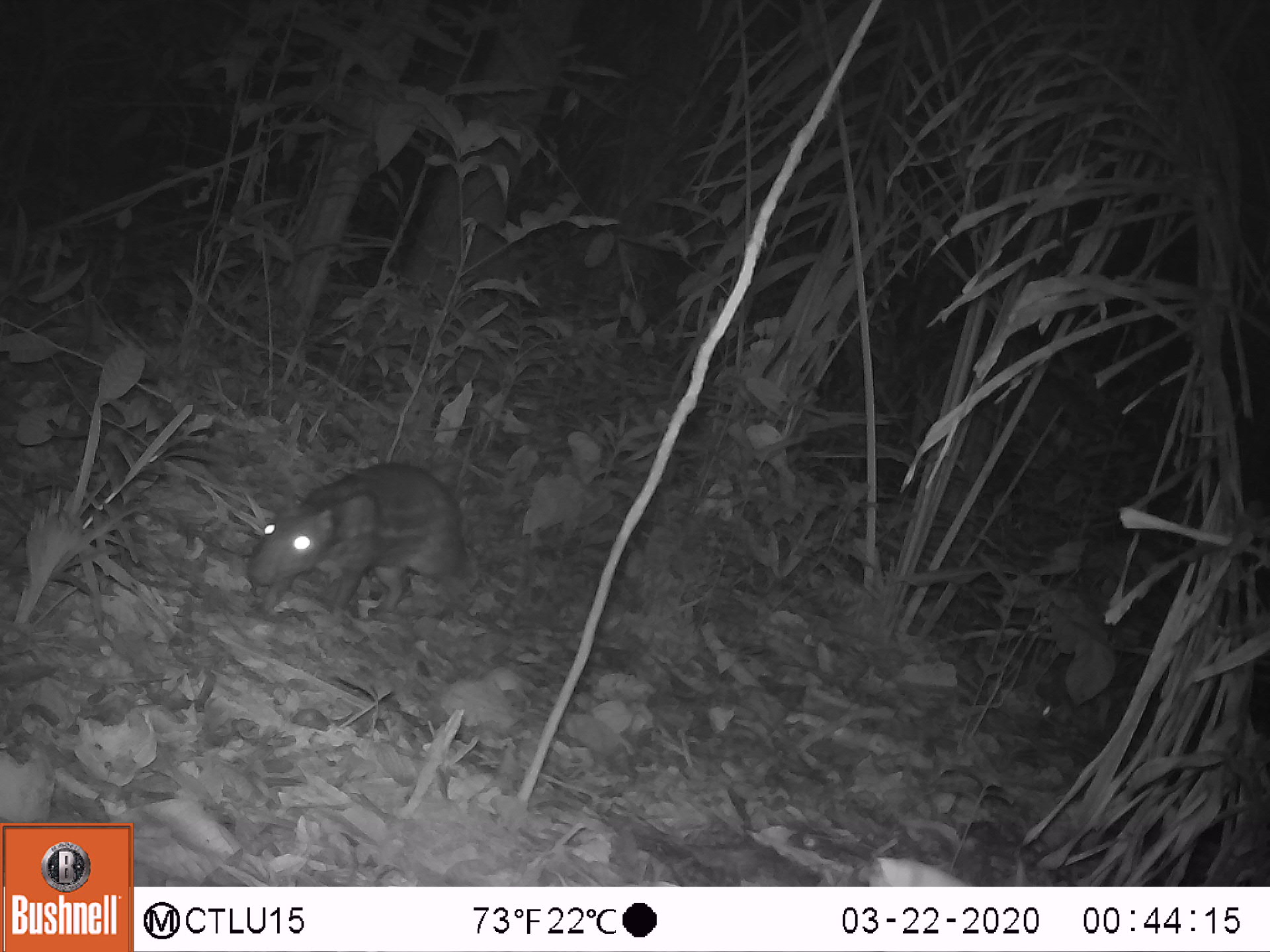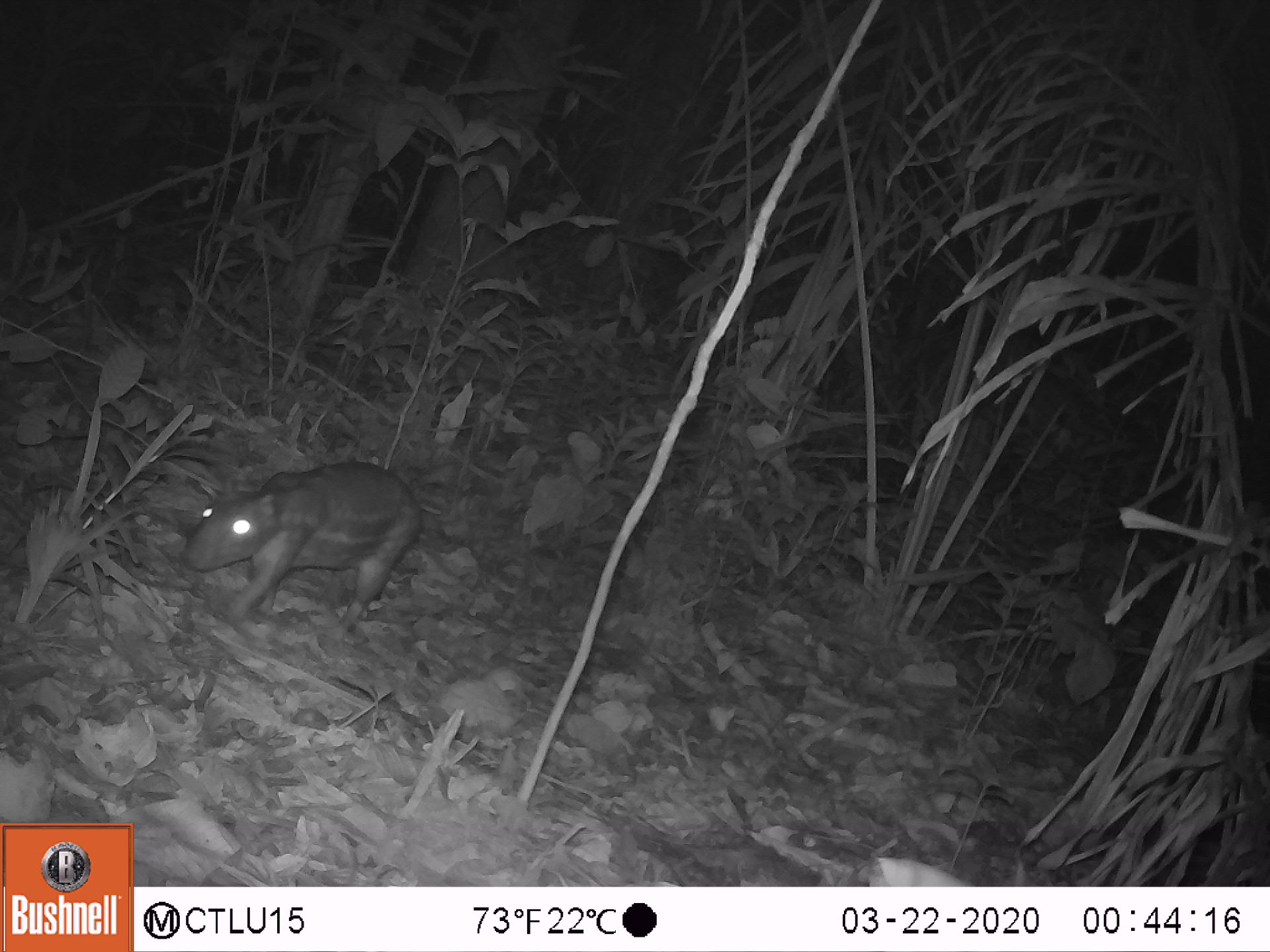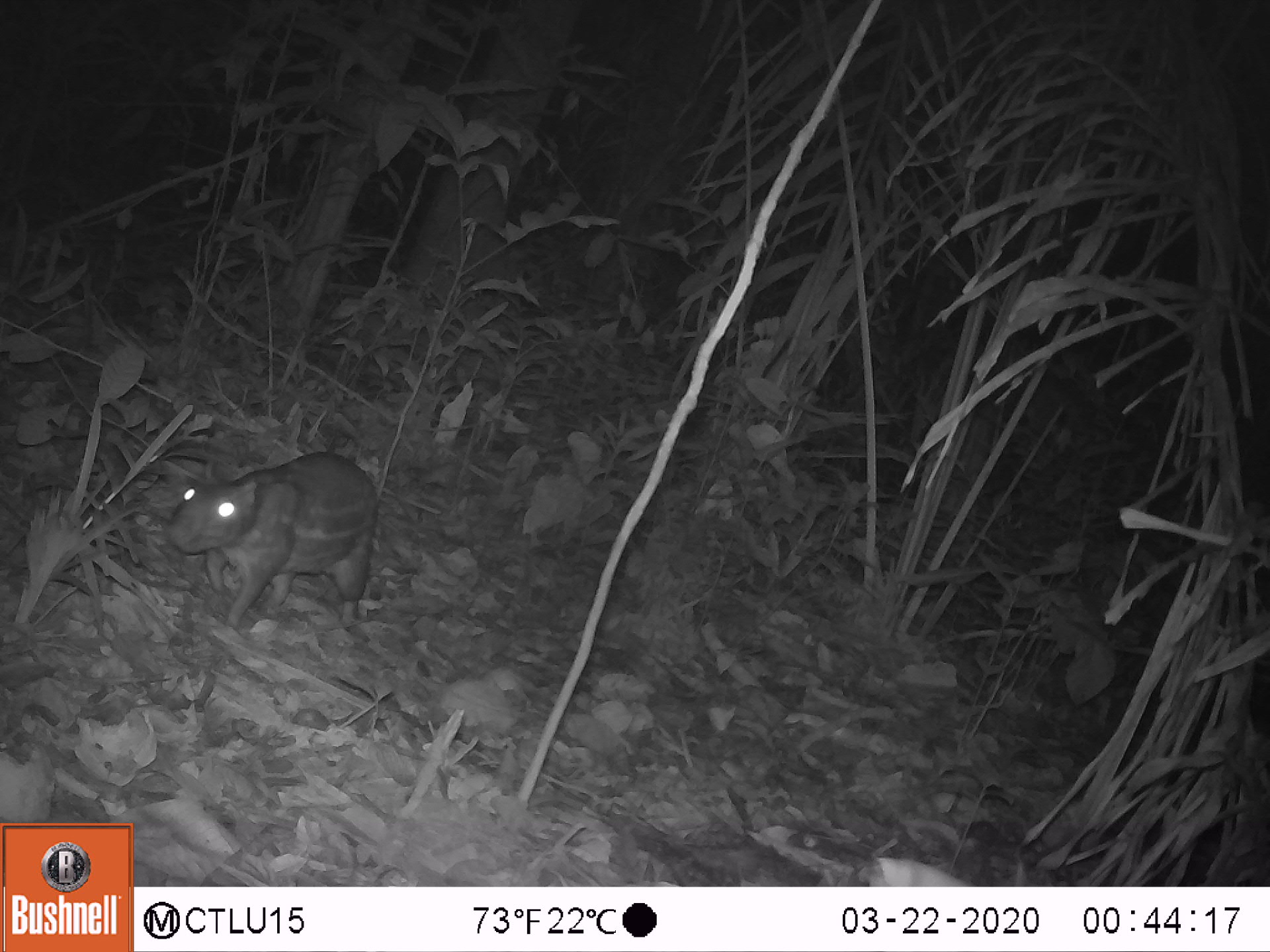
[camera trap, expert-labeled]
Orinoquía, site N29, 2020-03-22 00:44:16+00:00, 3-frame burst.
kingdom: Animalia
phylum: Chordata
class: Mammalia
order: Rodentia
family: Cuniculidae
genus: Cuniculus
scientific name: Cuniculus paca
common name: spotted paca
Spotted paca (Cuniculus paca).